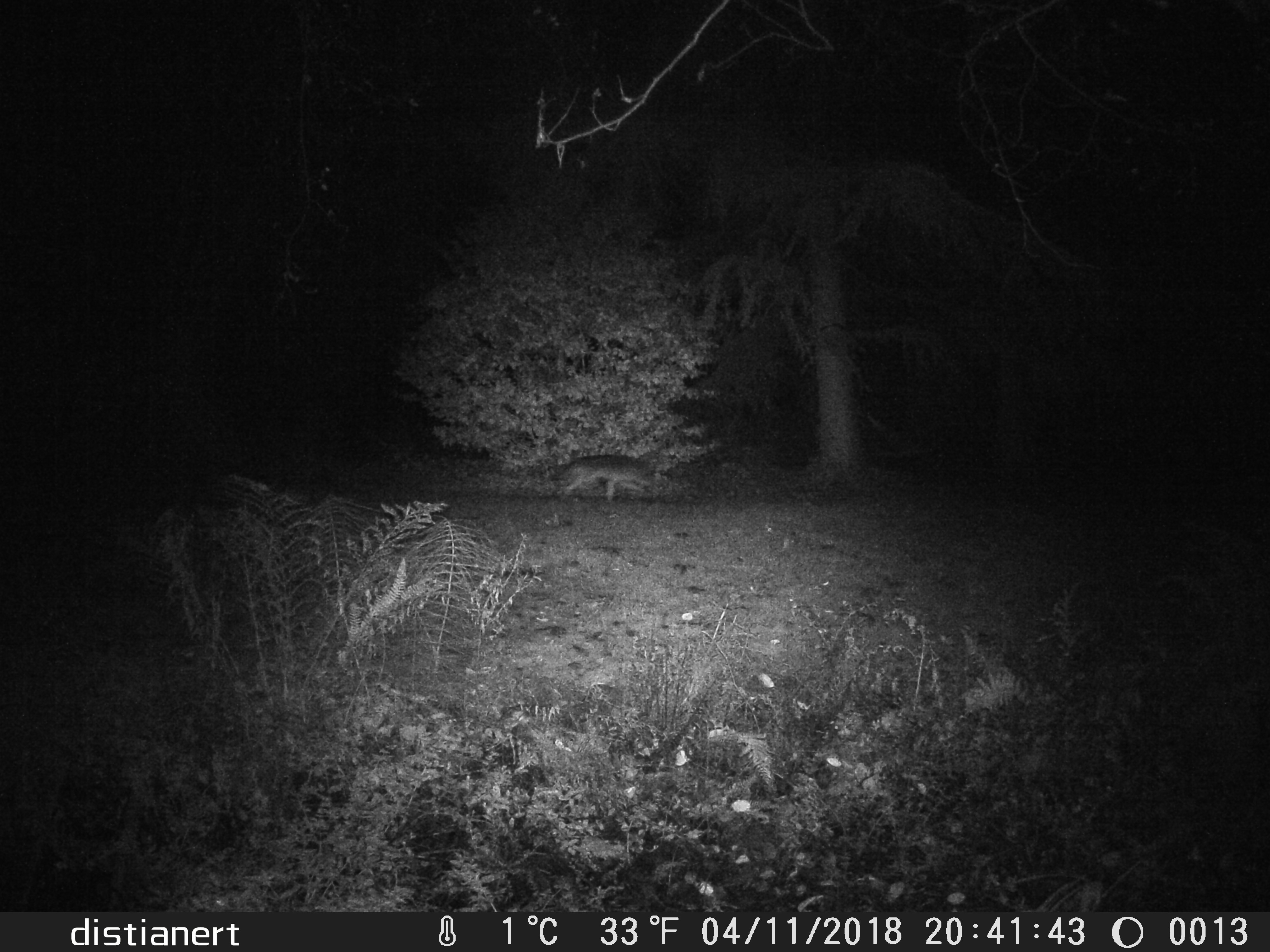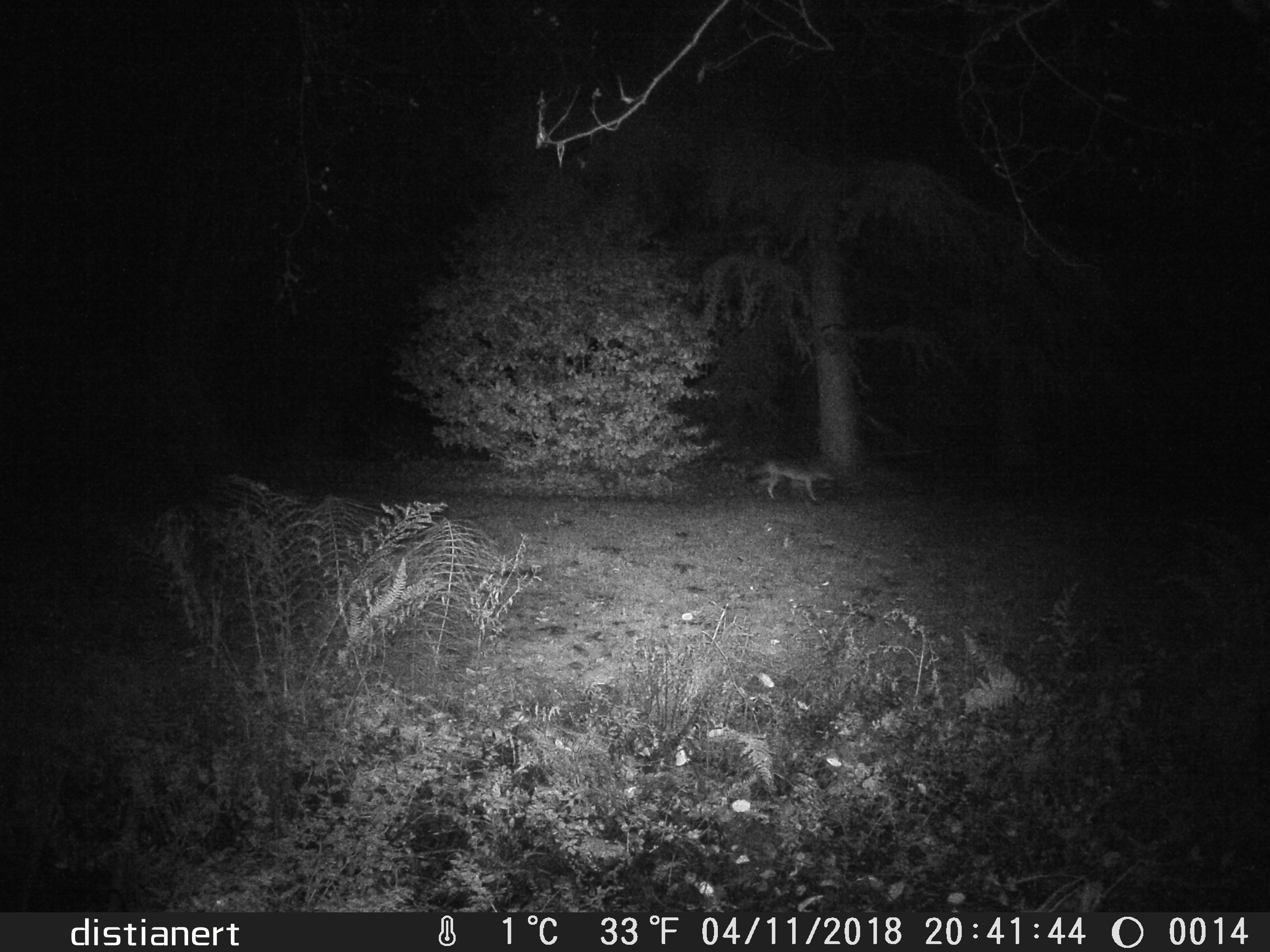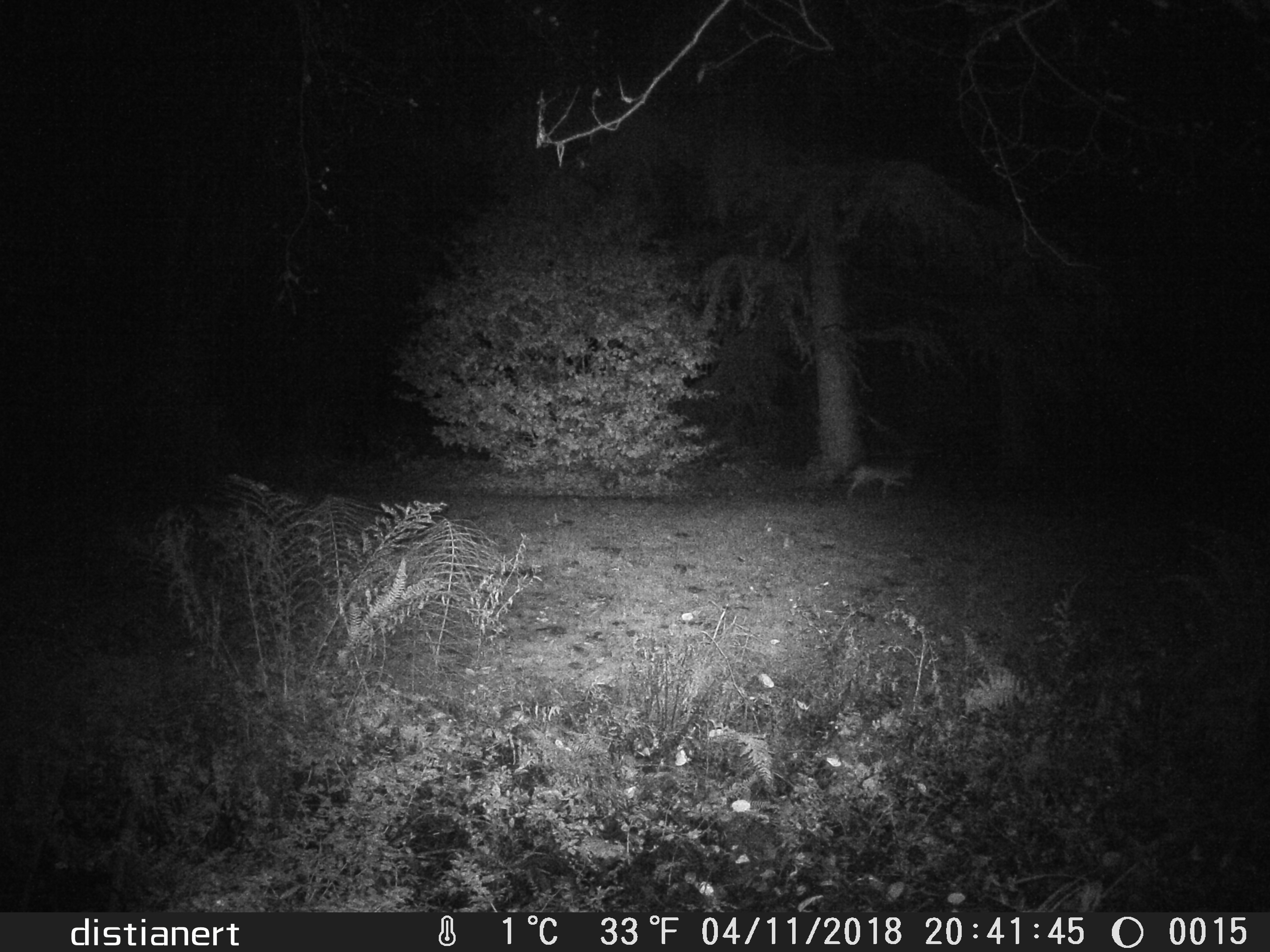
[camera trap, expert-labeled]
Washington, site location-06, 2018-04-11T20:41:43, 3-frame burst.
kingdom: Animalia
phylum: Chordata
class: Mammalia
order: Carnivora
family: Canidae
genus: Canis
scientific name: Canis latrans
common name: coyote